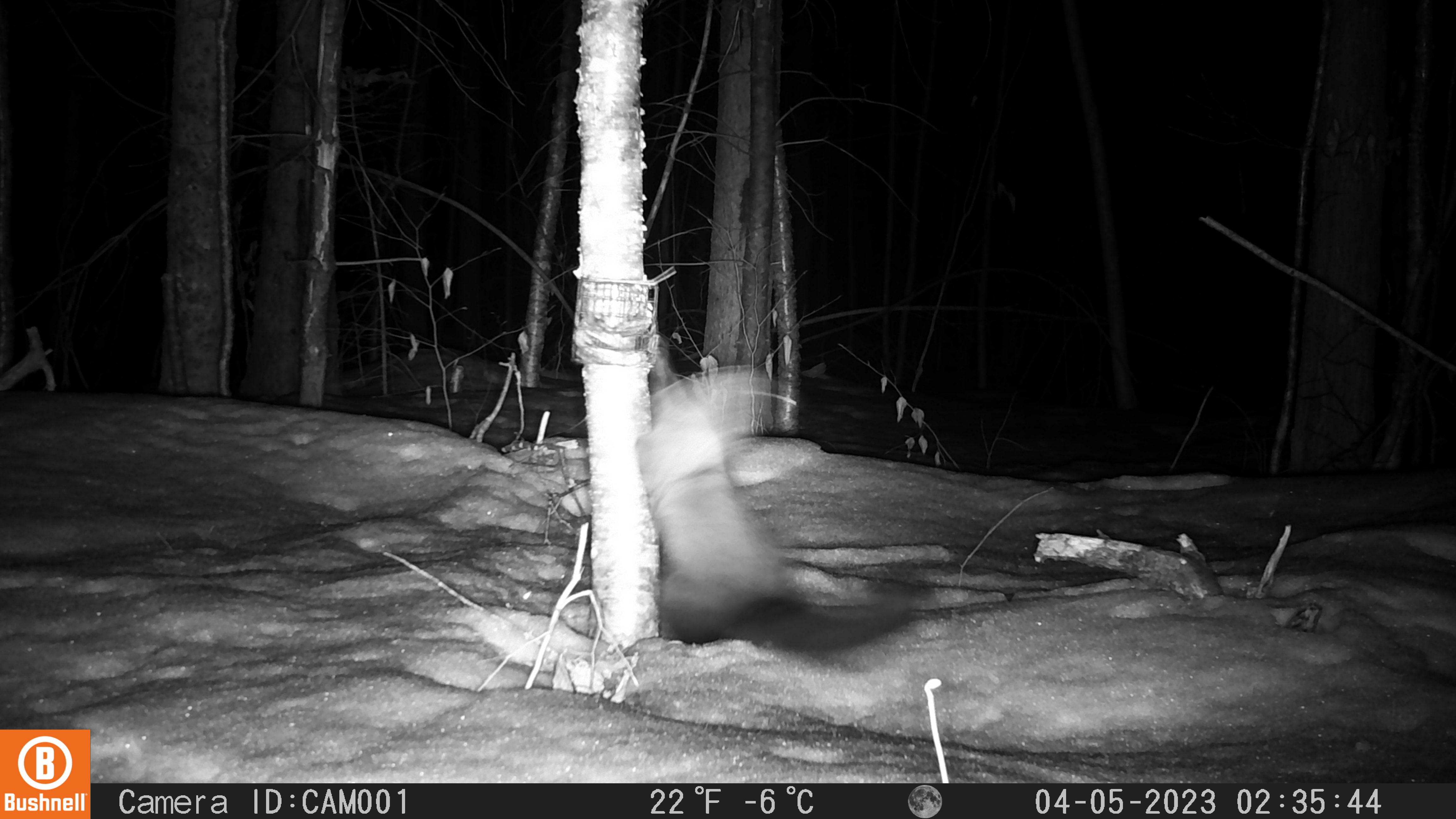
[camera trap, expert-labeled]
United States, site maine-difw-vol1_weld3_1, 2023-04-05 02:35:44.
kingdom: Animalia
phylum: Chordata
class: Mammalia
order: Carnivora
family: Mustelidae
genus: Pekania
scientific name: Pekania pennanti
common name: fisher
Fisher (Pekania pennanti).